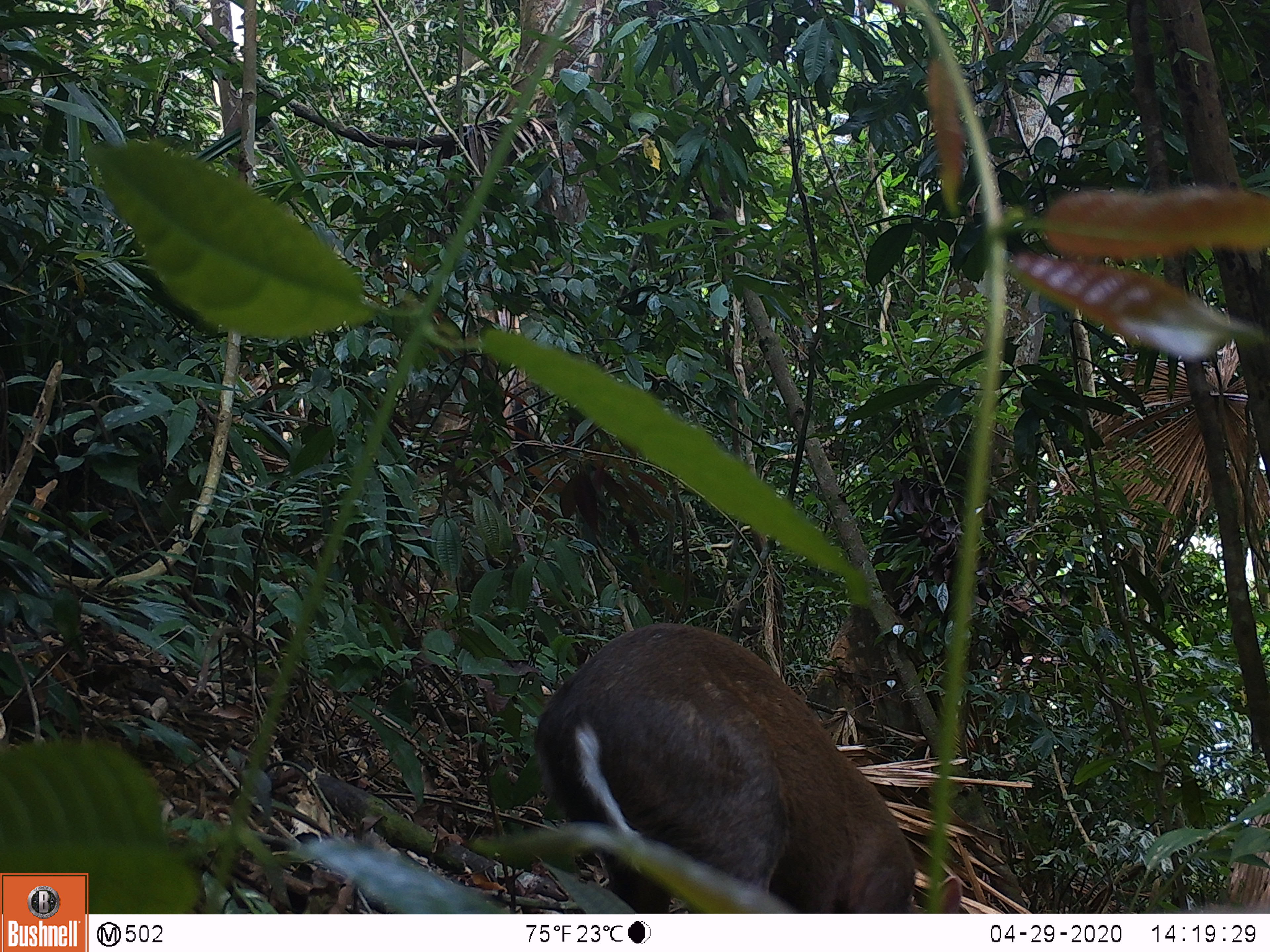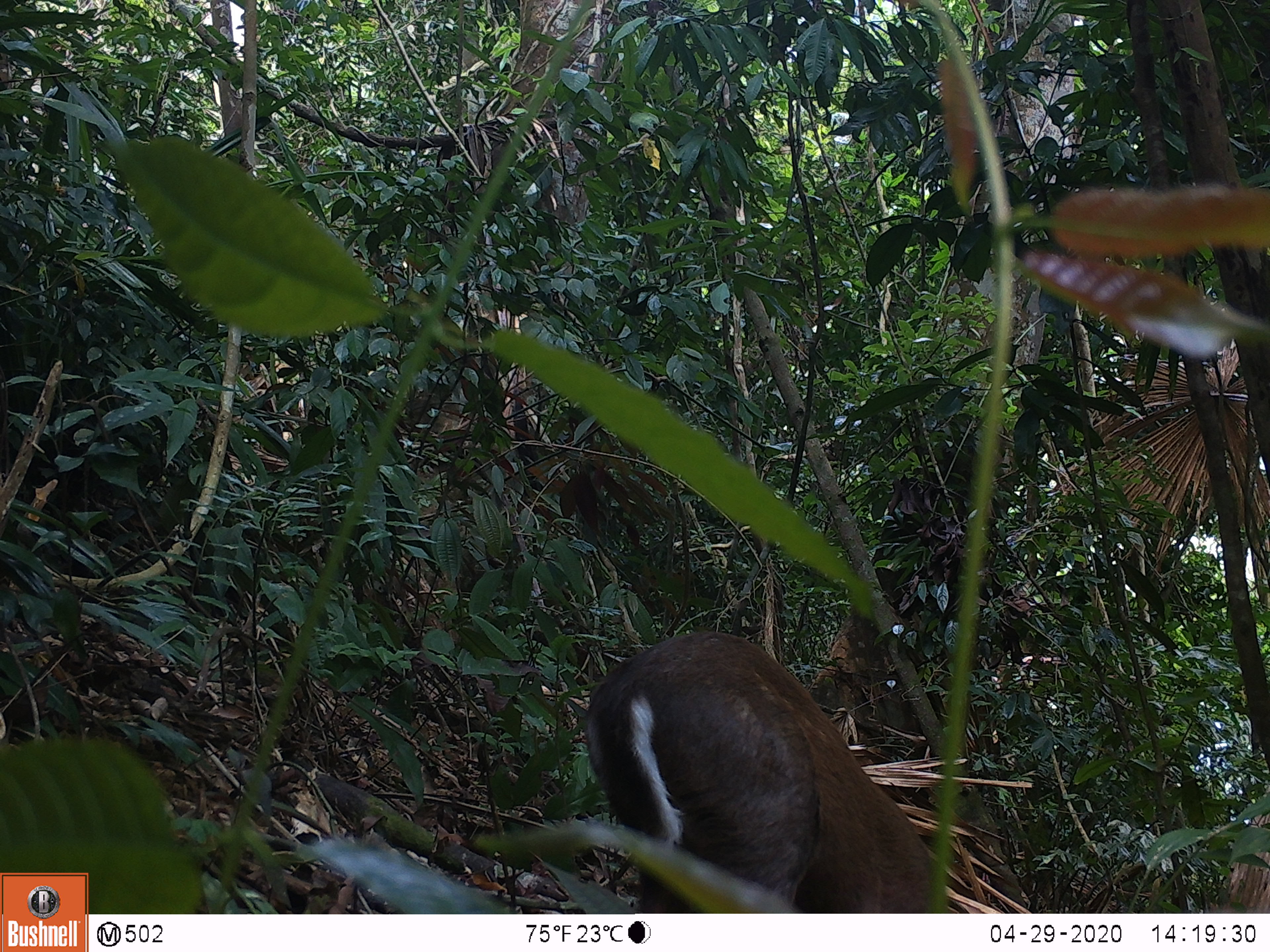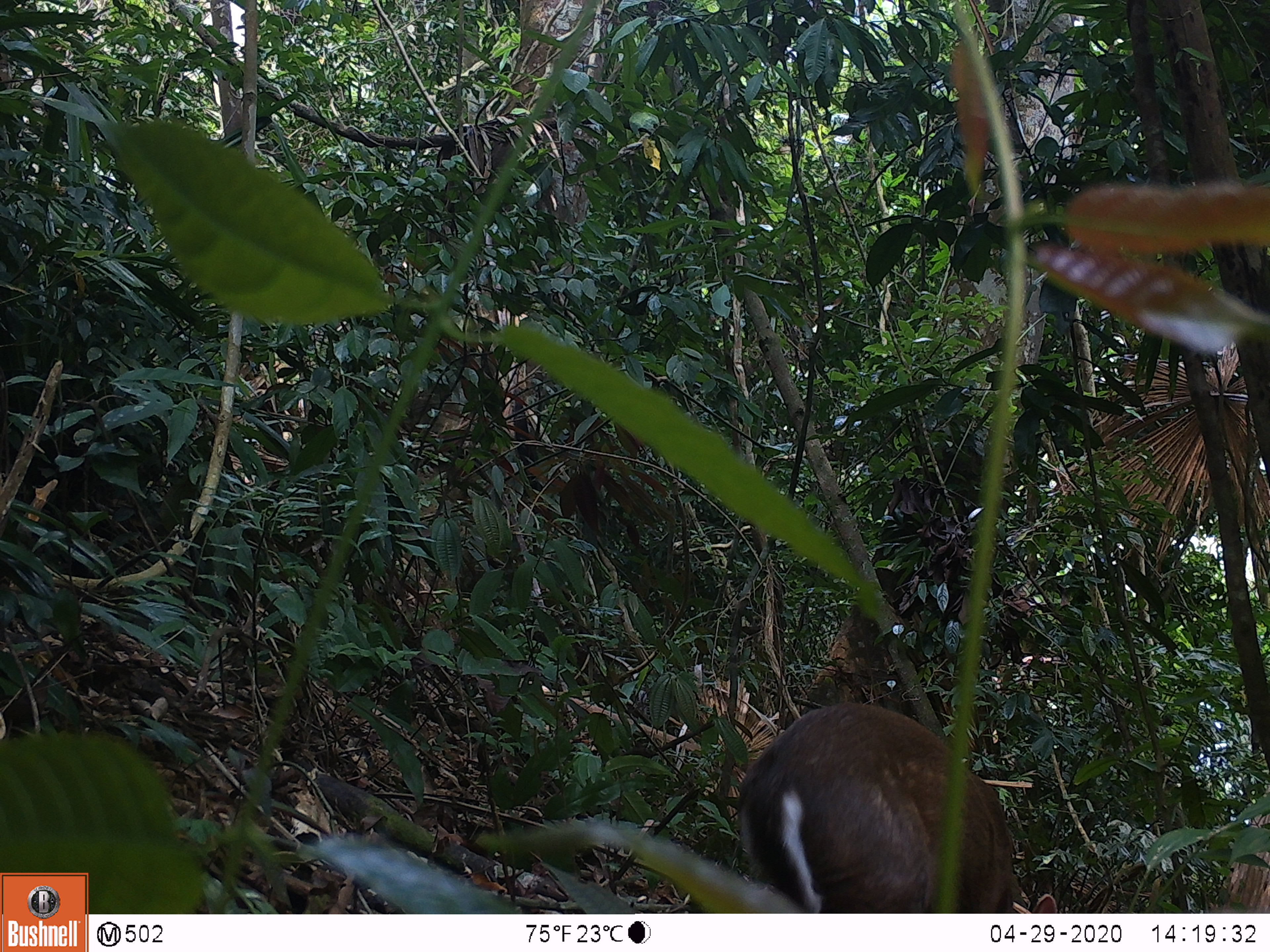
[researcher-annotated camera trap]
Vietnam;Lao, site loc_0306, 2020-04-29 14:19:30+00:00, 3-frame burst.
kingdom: Animalia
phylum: Chordata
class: Mammalia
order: Artiodactyla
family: Cervidae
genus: Muntiacus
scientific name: Muntiacus rooseveltorum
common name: roosevelt's muntjac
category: roosevelts muntjac group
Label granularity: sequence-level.